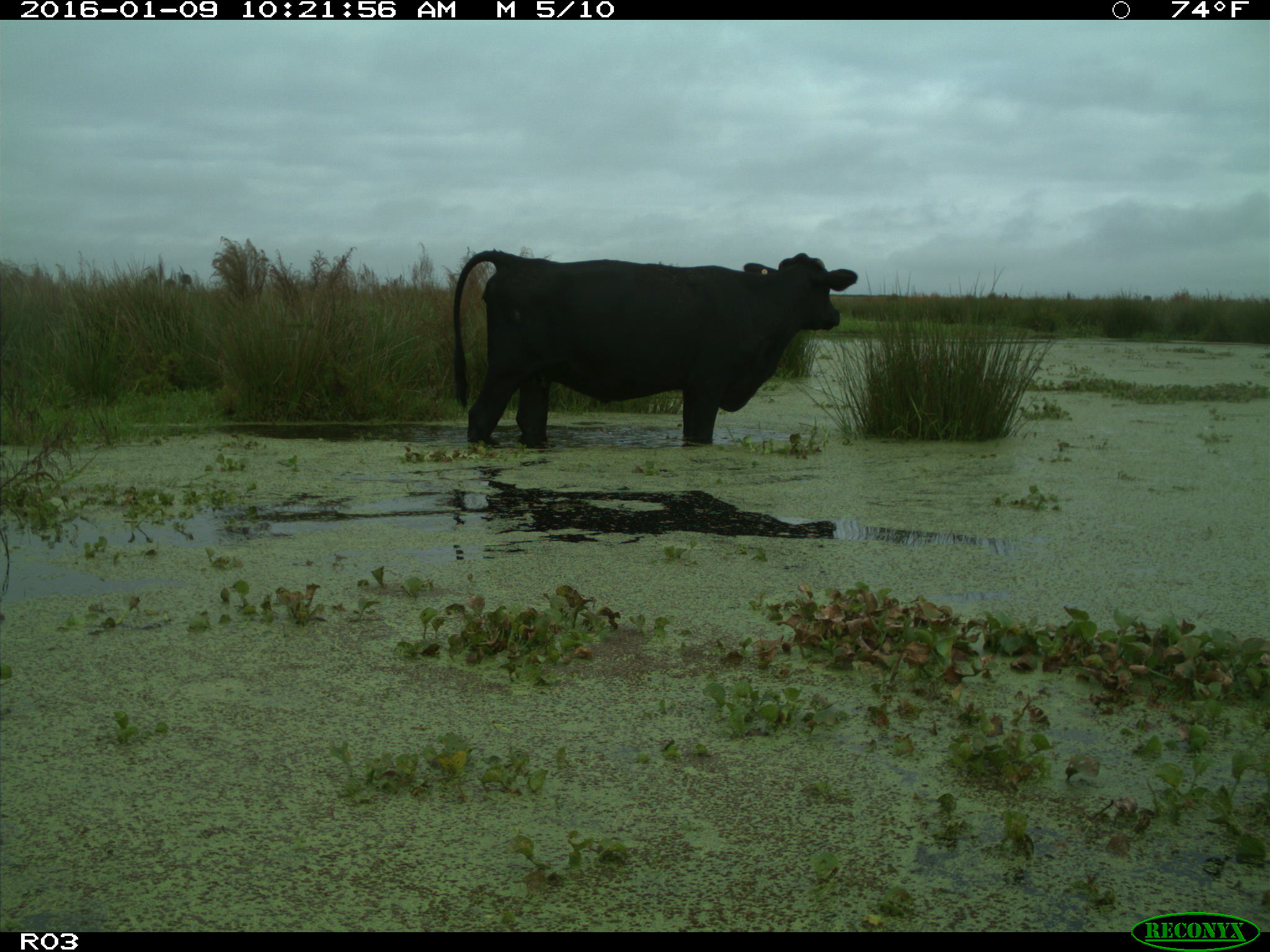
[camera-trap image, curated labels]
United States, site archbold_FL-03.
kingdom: Animalia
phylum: Chordata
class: Mammalia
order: Artiodactyla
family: Bovidae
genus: Bos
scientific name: Bos taurus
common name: domestic cow